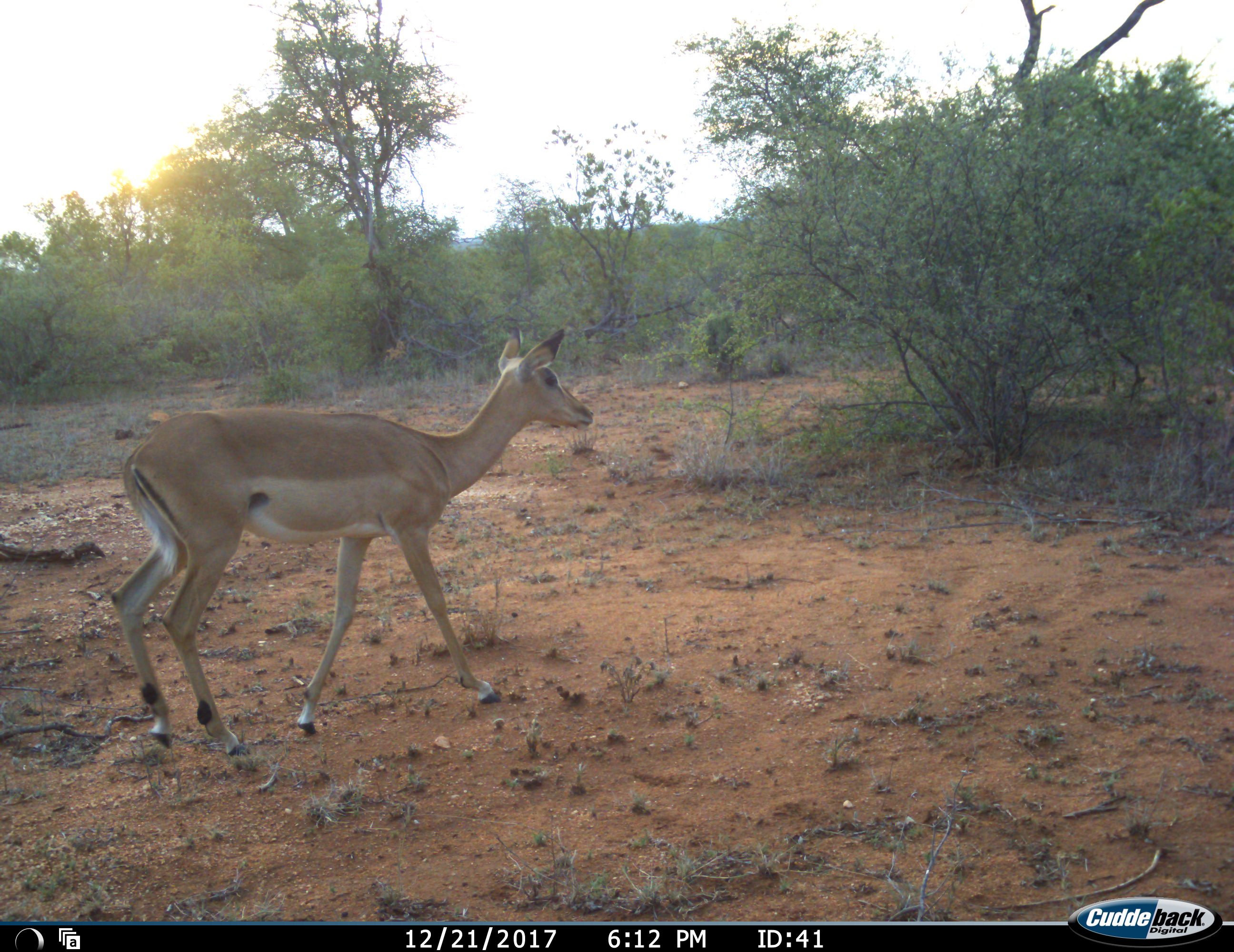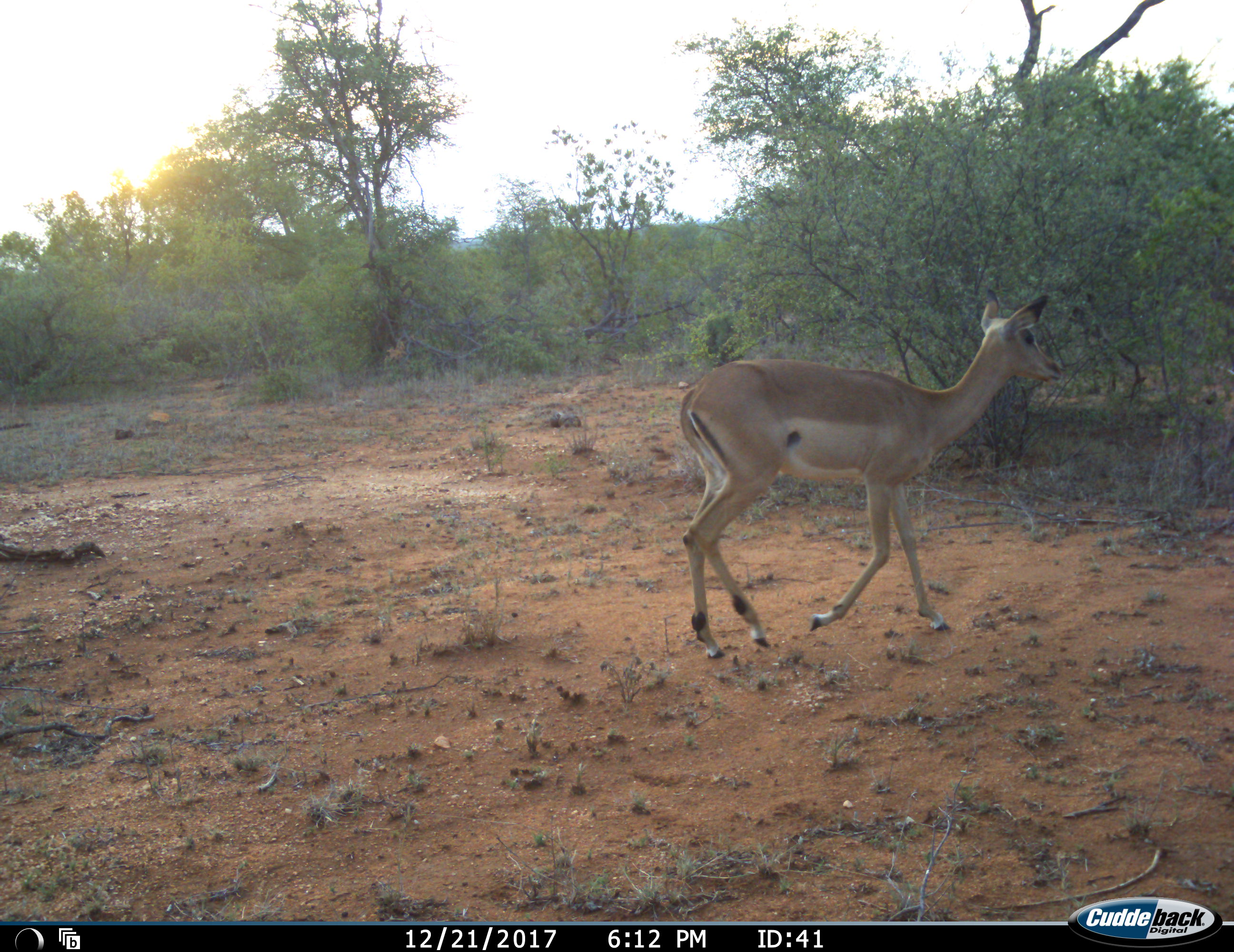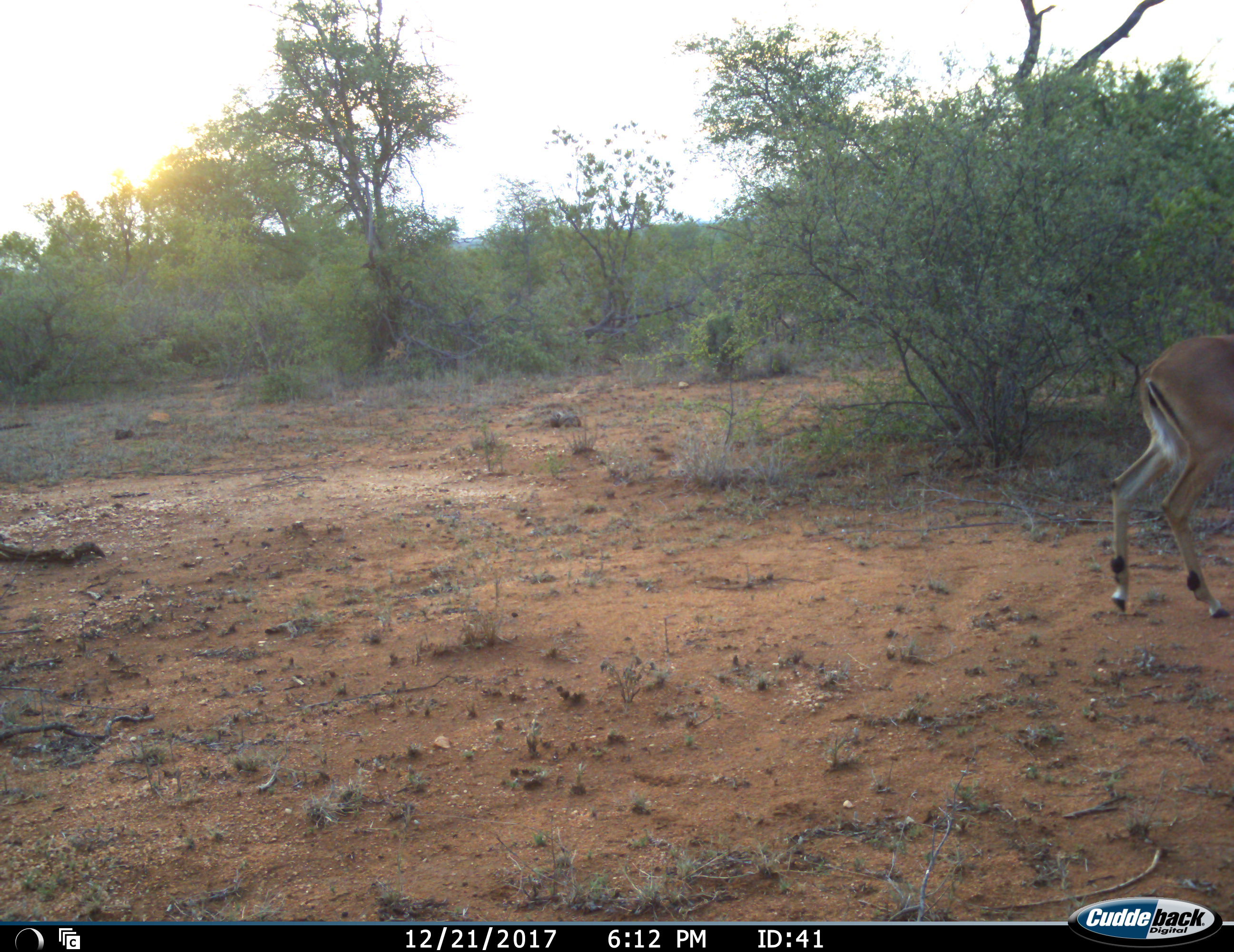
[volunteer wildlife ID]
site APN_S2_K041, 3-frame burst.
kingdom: Animalia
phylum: Chordata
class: Mammalia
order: Artiodactyla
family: Bovidae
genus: Aepyceros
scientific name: Aepyceros melampus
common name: impala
Impala (Aepyceros melampus), count 1. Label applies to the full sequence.